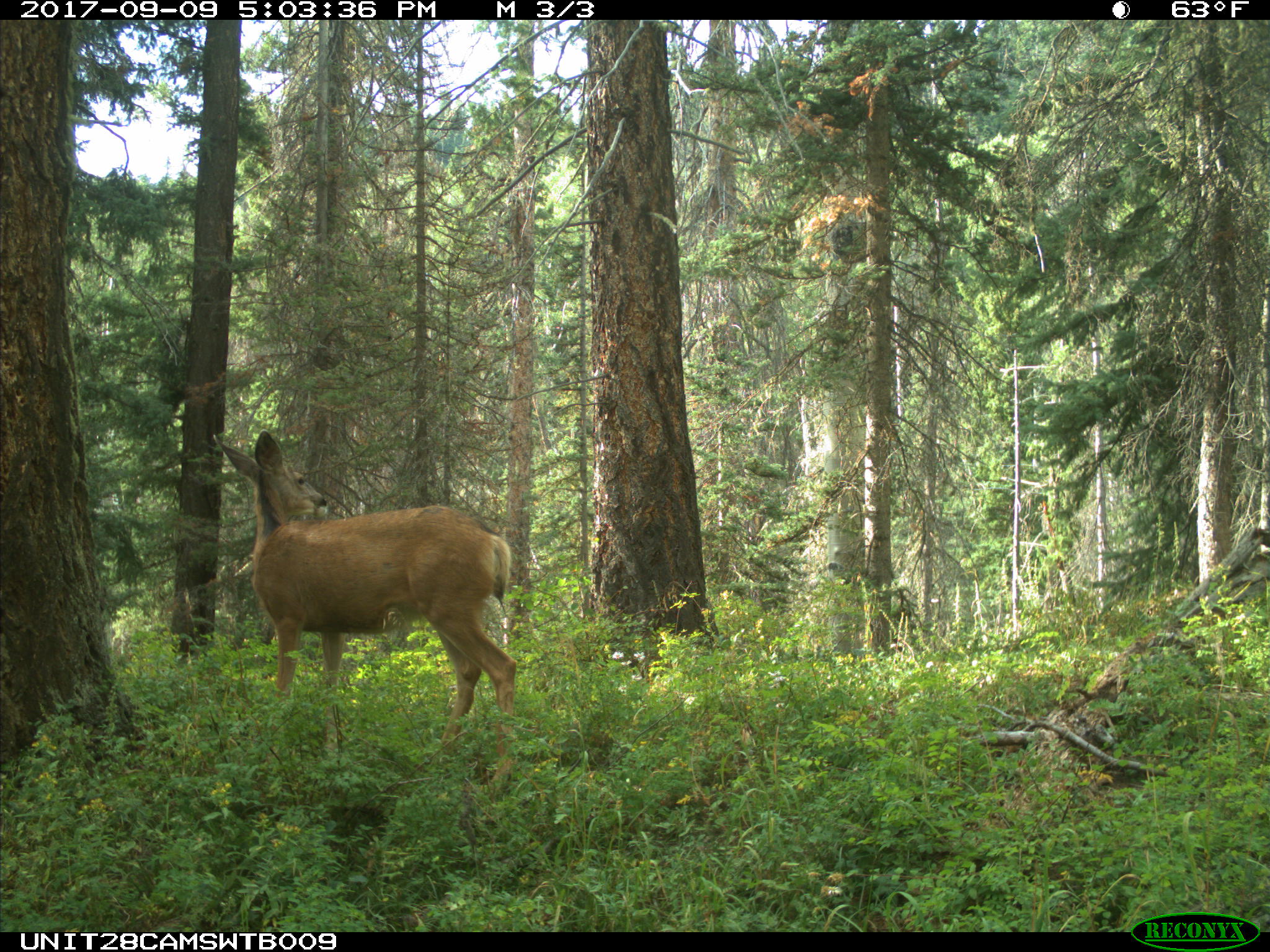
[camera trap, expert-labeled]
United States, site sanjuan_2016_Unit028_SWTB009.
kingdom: Animalia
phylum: Chordata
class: Mammalia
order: Artiodactyla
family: Cervidae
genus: Odocoileus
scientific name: Odocoileus hemionus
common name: mule deer